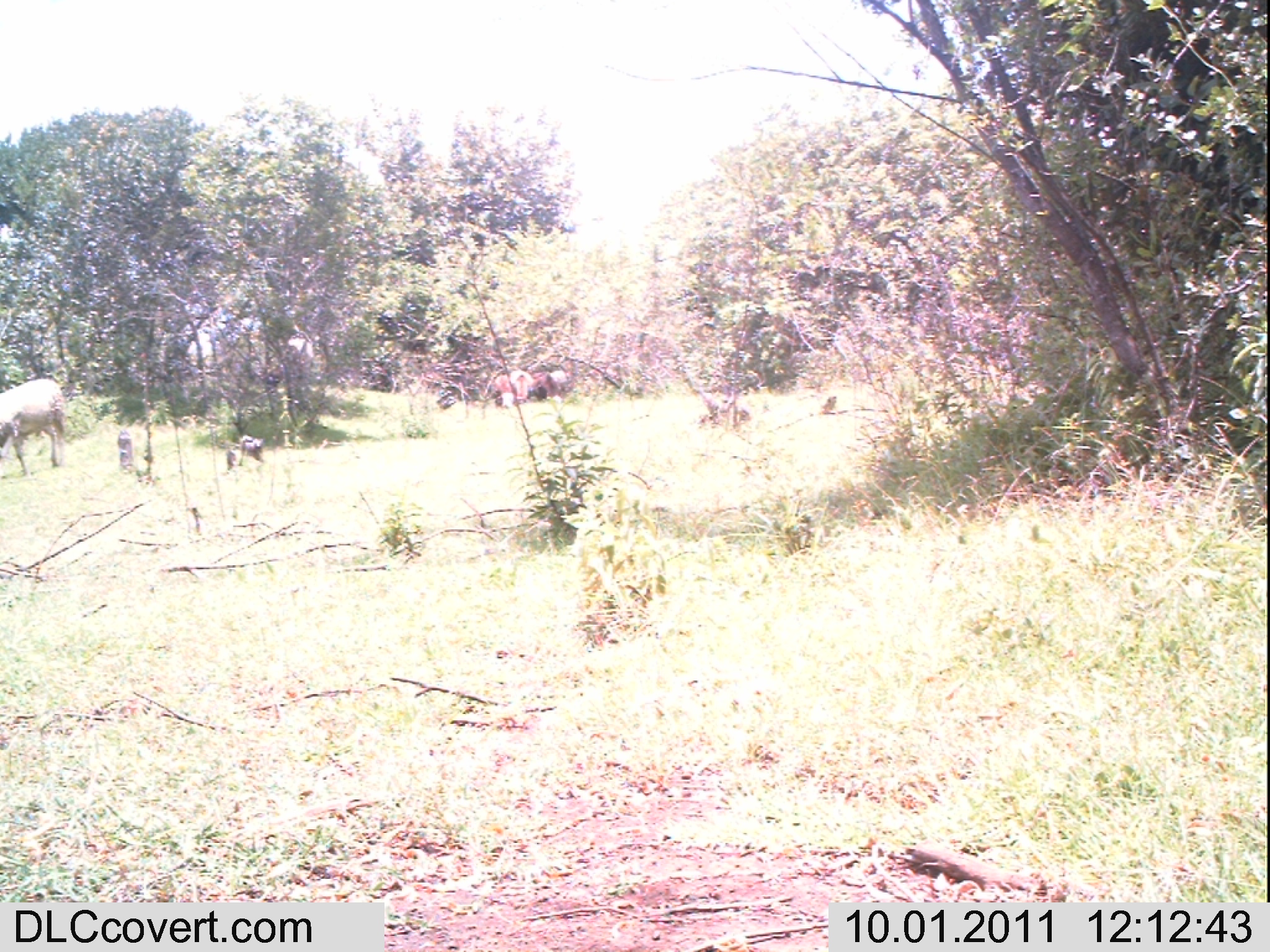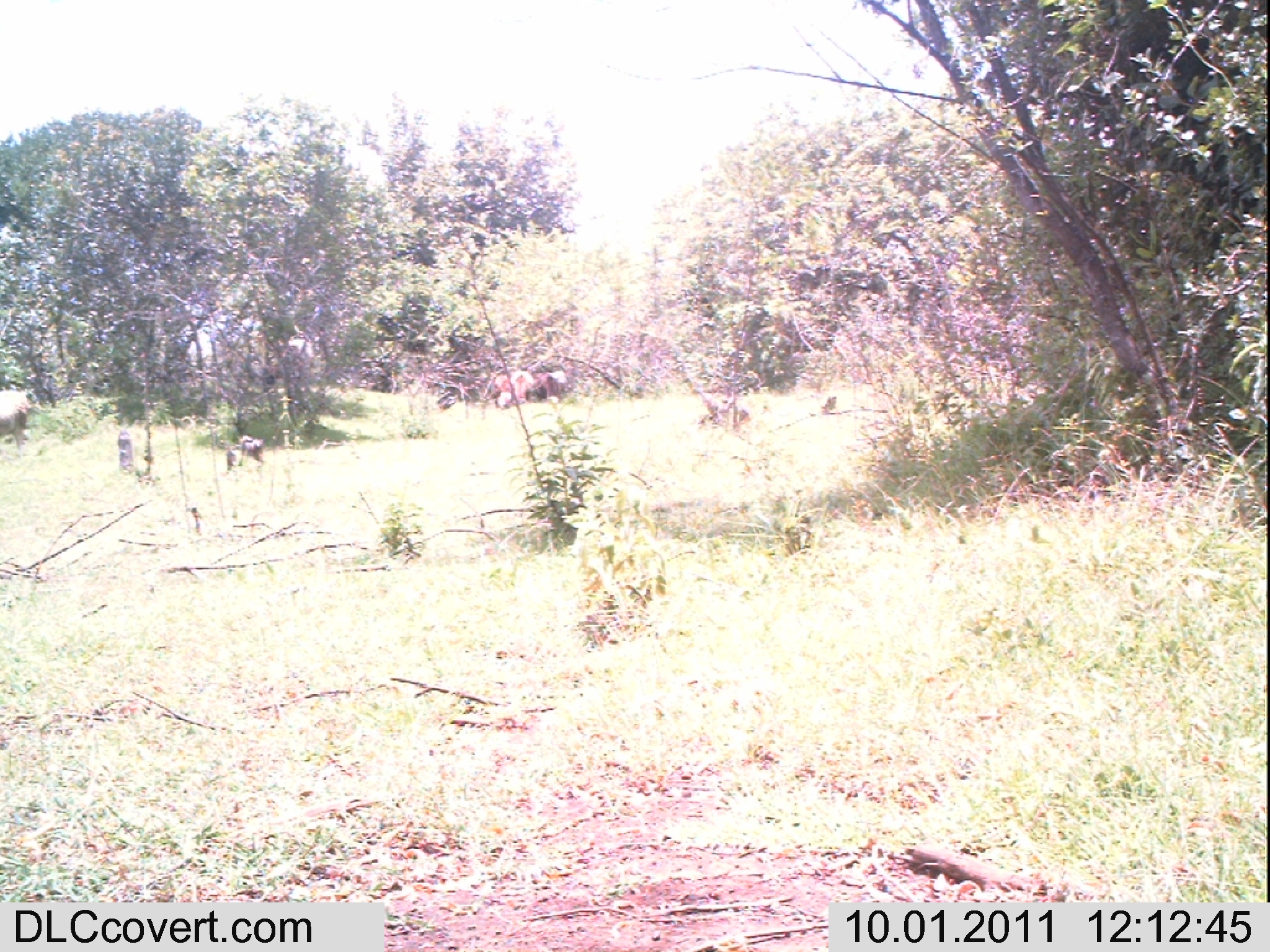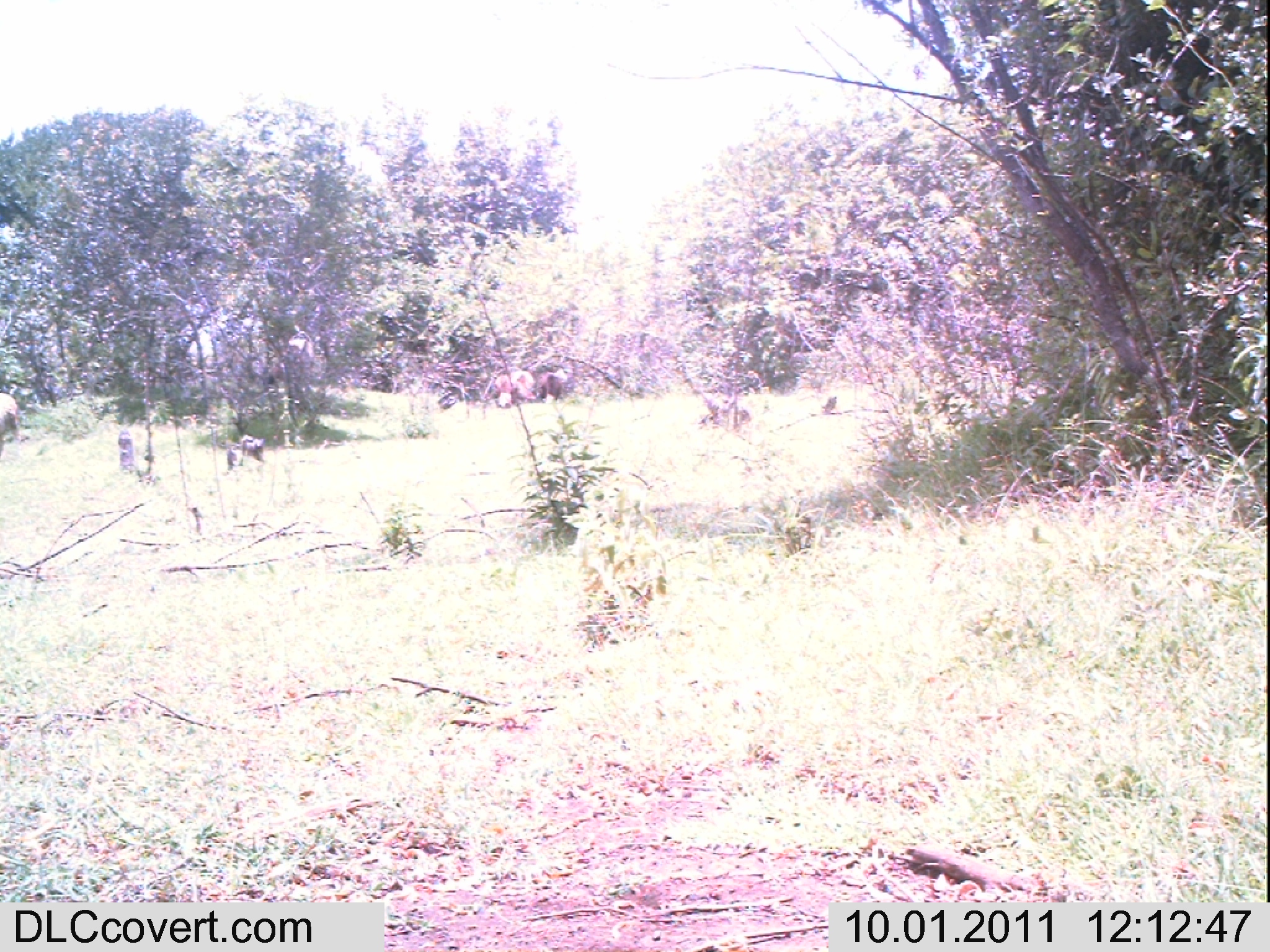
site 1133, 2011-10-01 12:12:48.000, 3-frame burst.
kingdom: Animalia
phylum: Chordata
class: Mammalia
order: Artiodactyla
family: Bovidae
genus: Capra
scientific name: Capra aegagrus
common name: wild goat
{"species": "Capra aegagrus (wild goat)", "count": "4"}